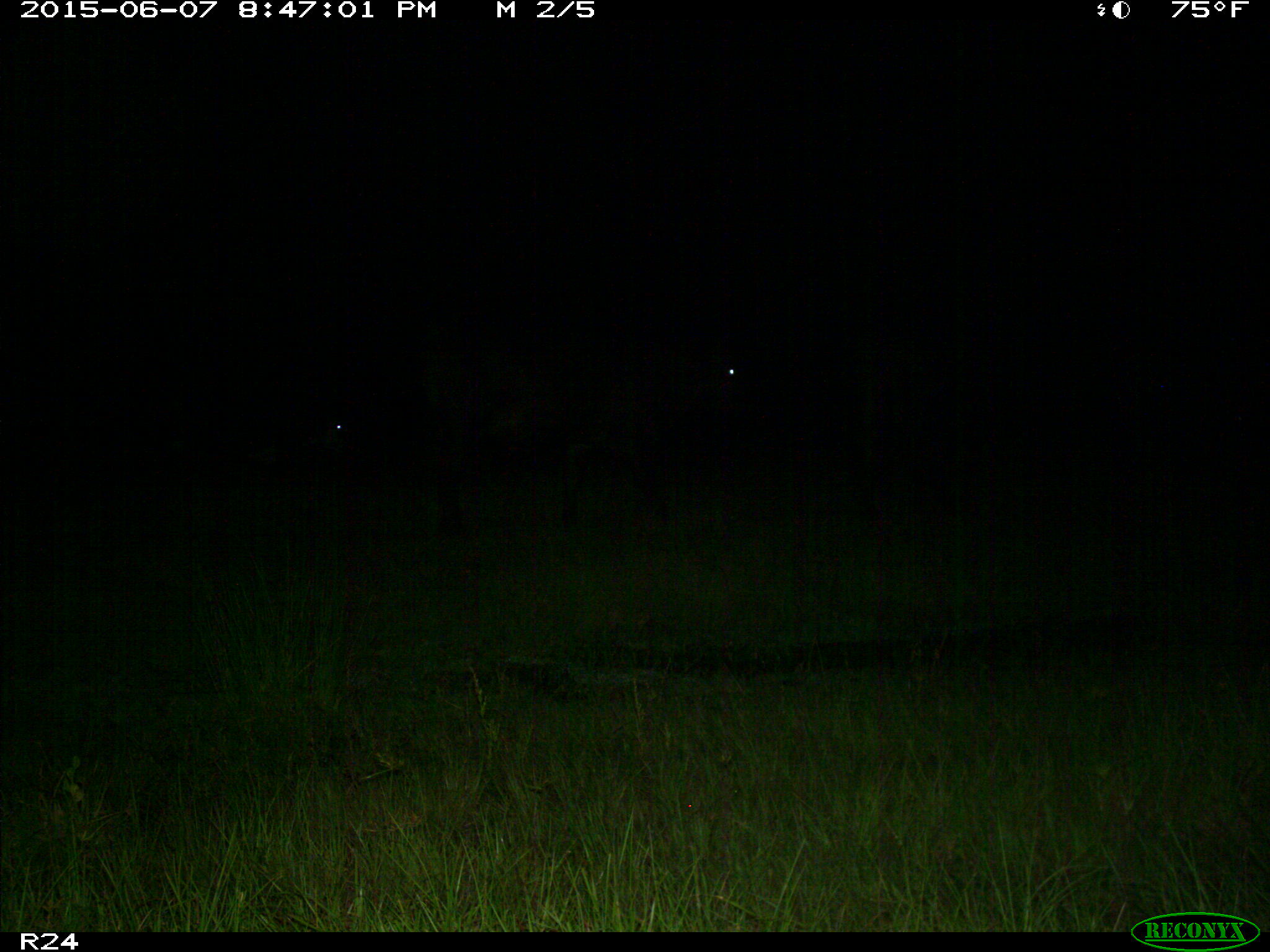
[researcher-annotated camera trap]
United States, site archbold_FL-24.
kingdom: Animalia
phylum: Chordata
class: Mammalia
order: Artiodactyla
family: Bovidae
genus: Bos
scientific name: Bos taurus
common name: domestic cow